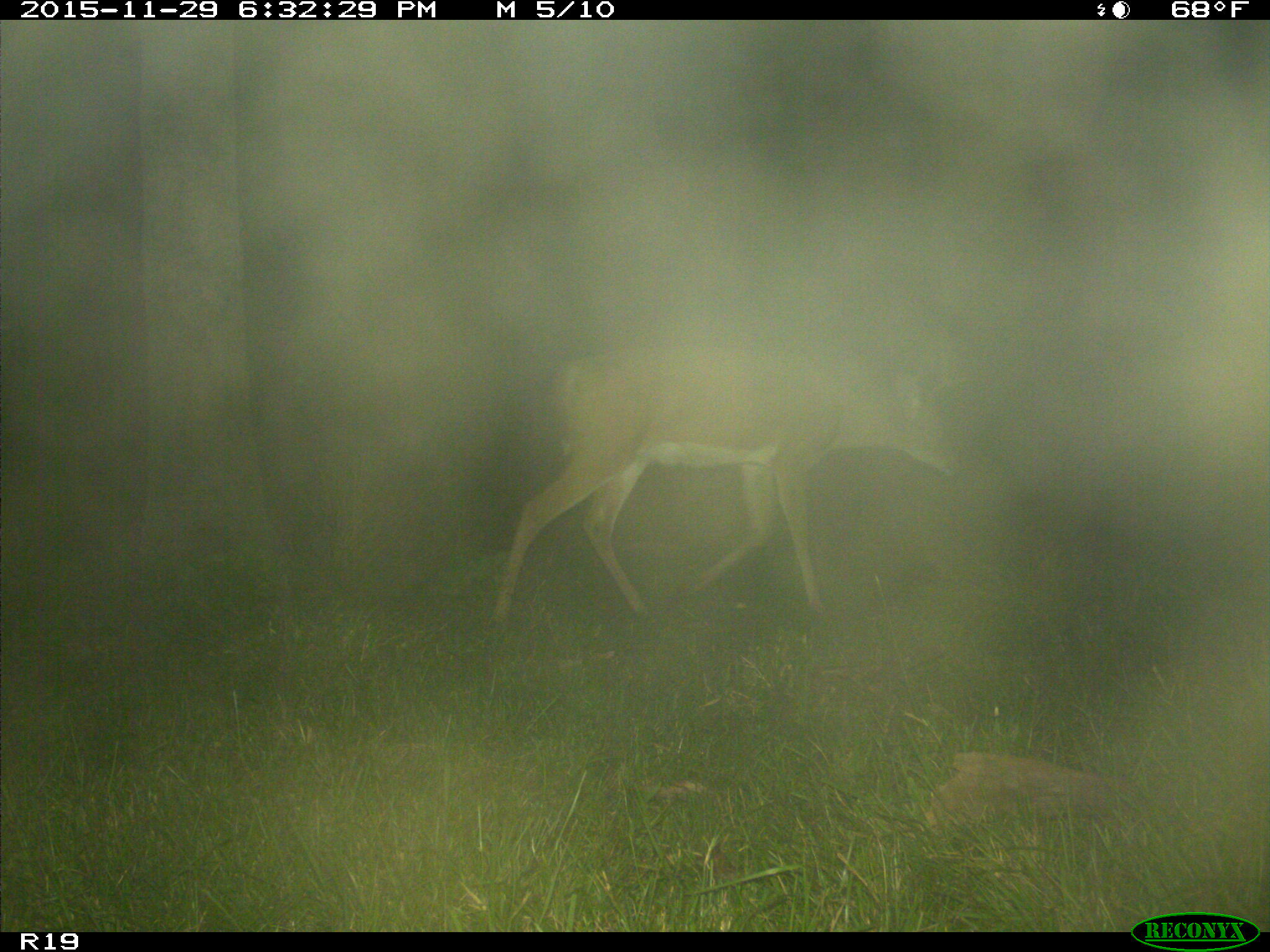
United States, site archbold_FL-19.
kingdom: Animalia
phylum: Chordata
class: Mammalia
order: Artiodactyla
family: Cervidae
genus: Odocoileus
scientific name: Odocoileus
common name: deer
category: unidentified deer